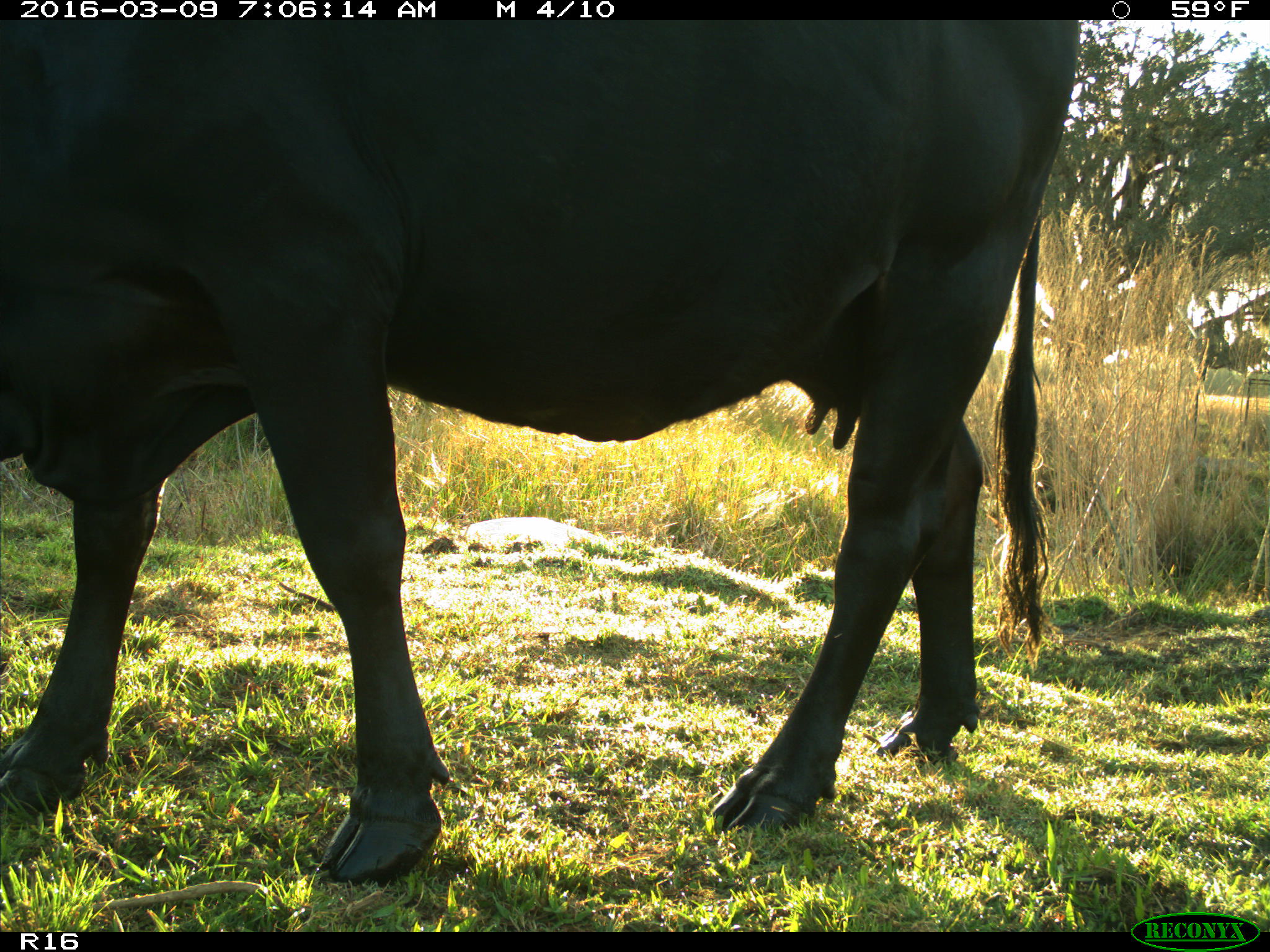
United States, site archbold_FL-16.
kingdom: Animalia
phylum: Chordata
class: Mammalia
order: Artiodactyla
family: Bovidae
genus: Bos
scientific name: Bos taurus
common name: domestic cow